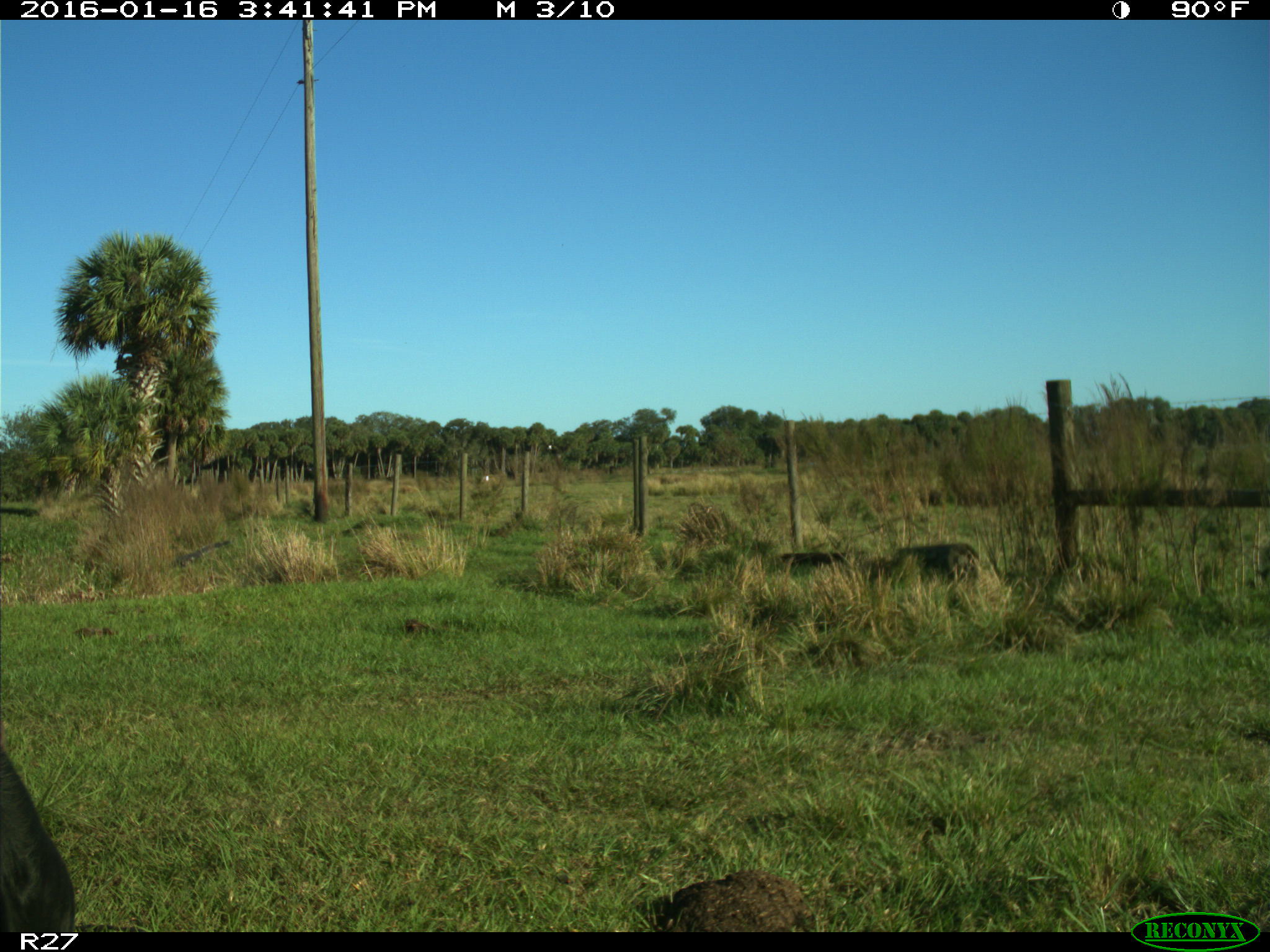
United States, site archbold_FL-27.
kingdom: Animalia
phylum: Chordata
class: Mammalia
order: Artiodactyla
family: Bovidae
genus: Bos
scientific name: Bos taurus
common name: domestic cow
Bos taurus (domestic cow).